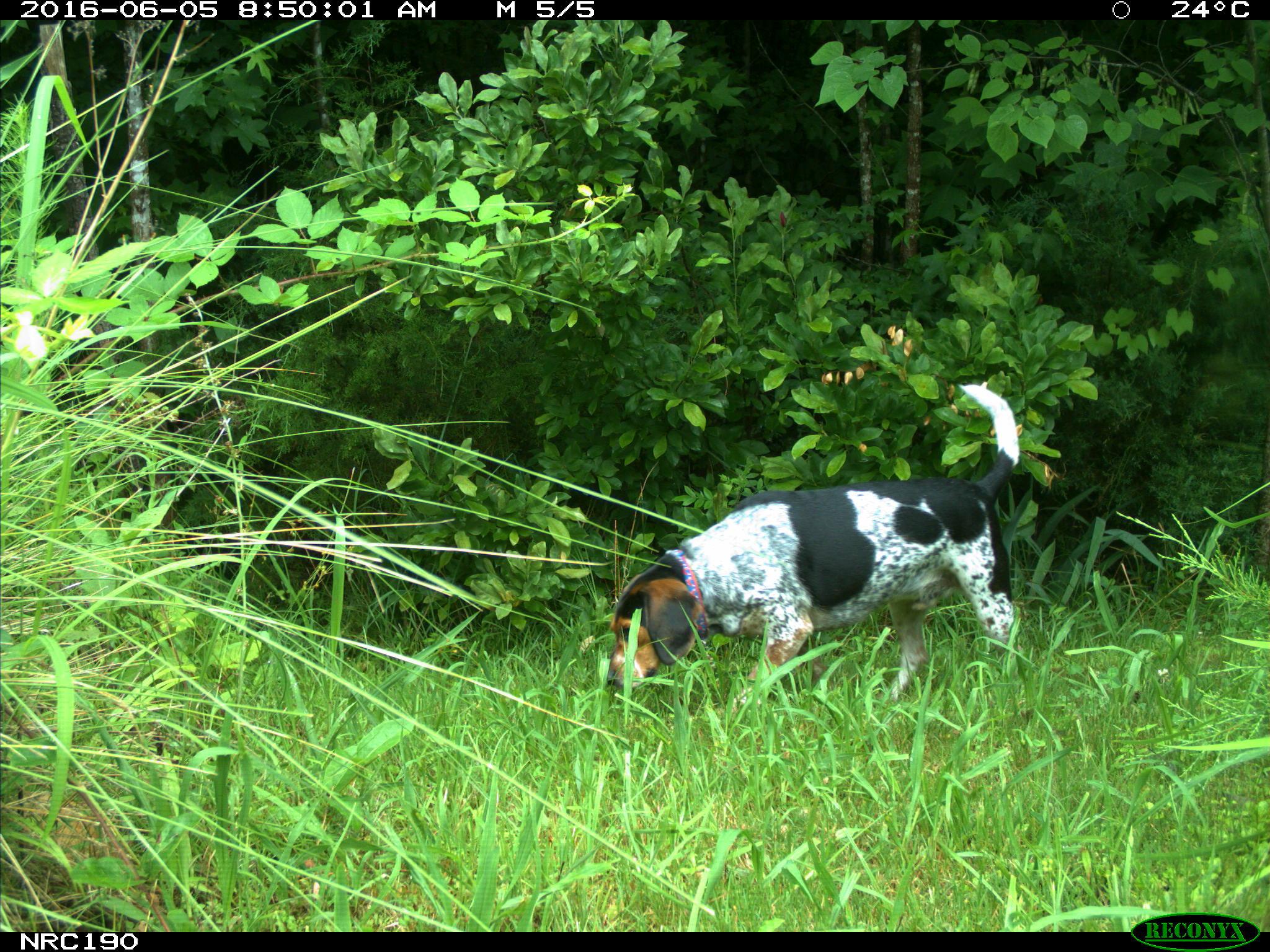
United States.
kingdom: Animalia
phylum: Chordata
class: Mammalia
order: Carnivora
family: Canidae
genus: Canis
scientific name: Canis familiaris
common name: domestic dog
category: Dog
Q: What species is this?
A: Dog (domestic dog) (Canis familiaris).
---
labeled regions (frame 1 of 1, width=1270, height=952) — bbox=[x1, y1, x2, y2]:
Dog: bbox=[606, 359, 1033, 704]